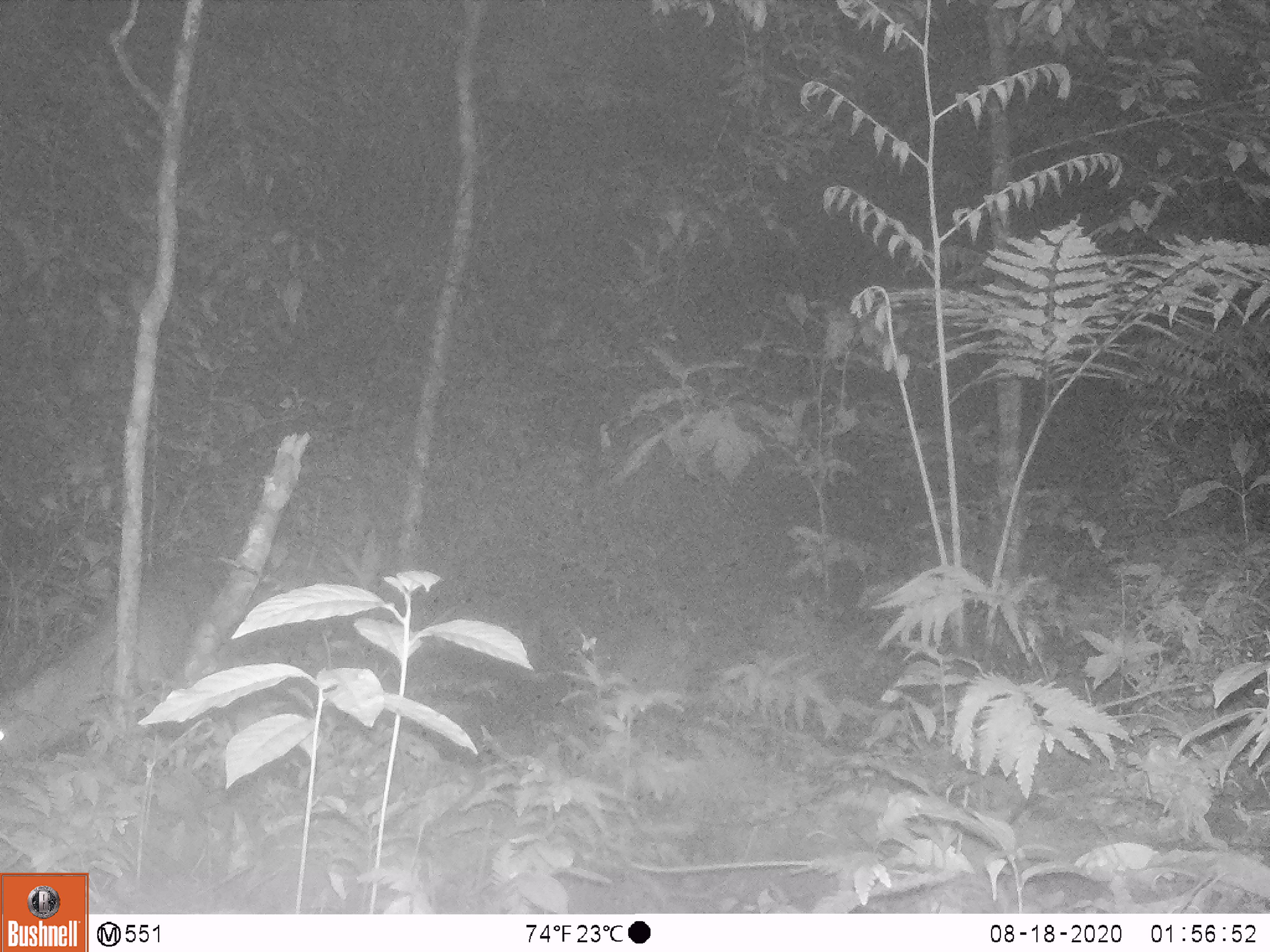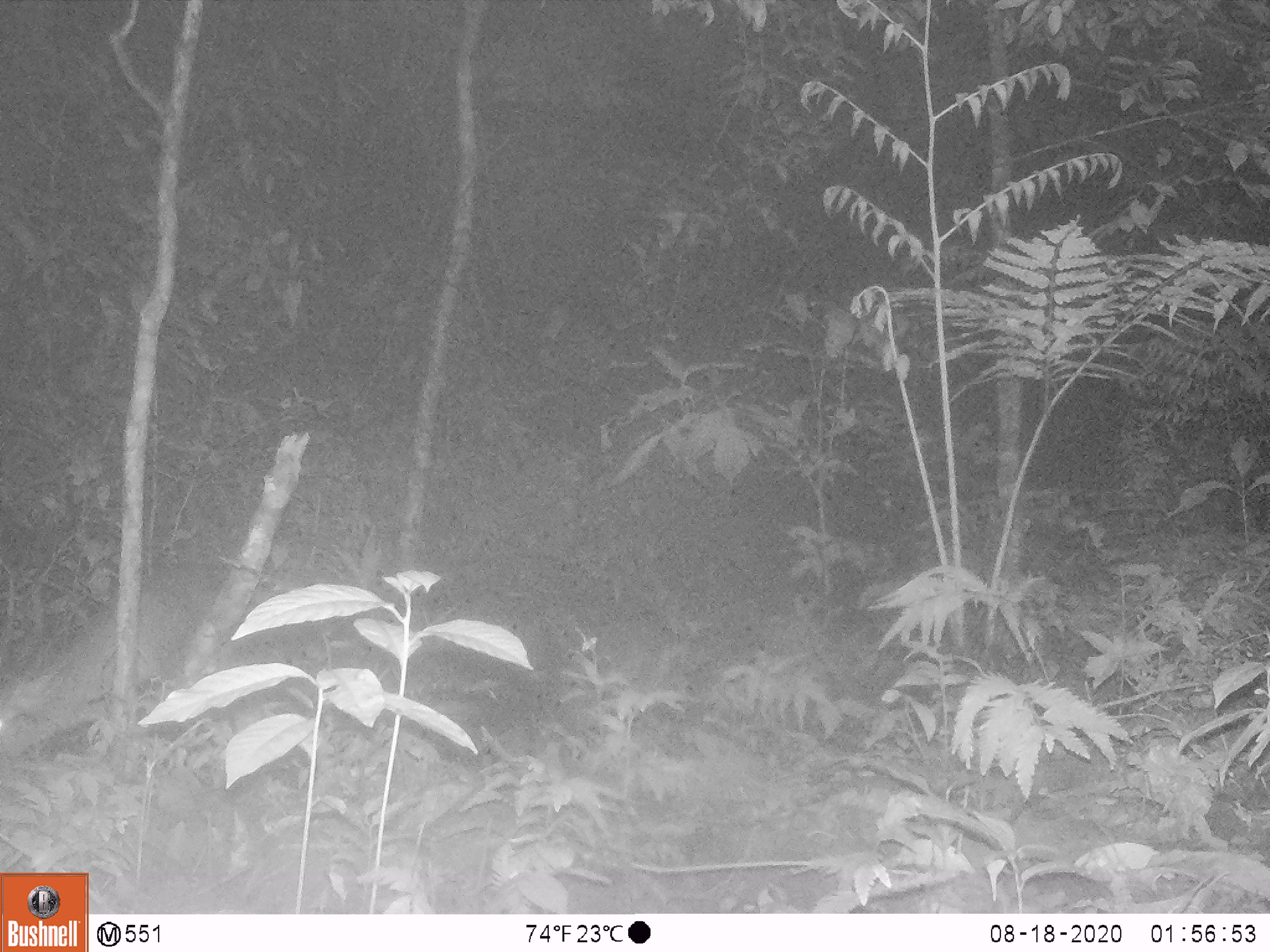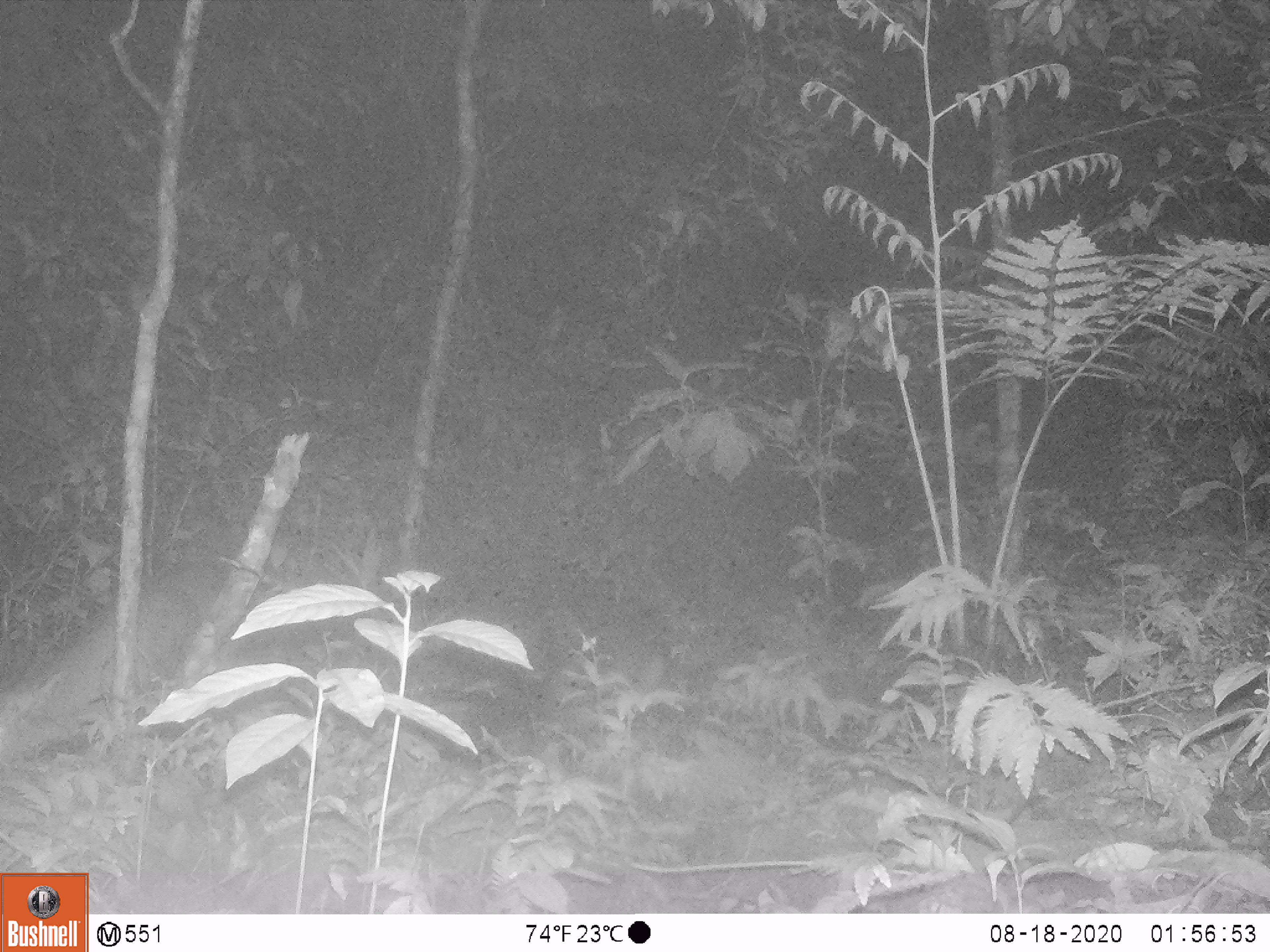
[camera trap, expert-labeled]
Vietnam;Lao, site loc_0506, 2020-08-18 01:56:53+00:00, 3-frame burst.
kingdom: Animalia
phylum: Chordata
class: Mammalia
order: Artiodactyla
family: Cervidae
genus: Muntiacus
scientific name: Muntiacus vuquangensis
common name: large-antlered muntjac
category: large antlered muntjac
Large antlered muntjac (large-antlered muntjac) (Muntiacus vuquangensis). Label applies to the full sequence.